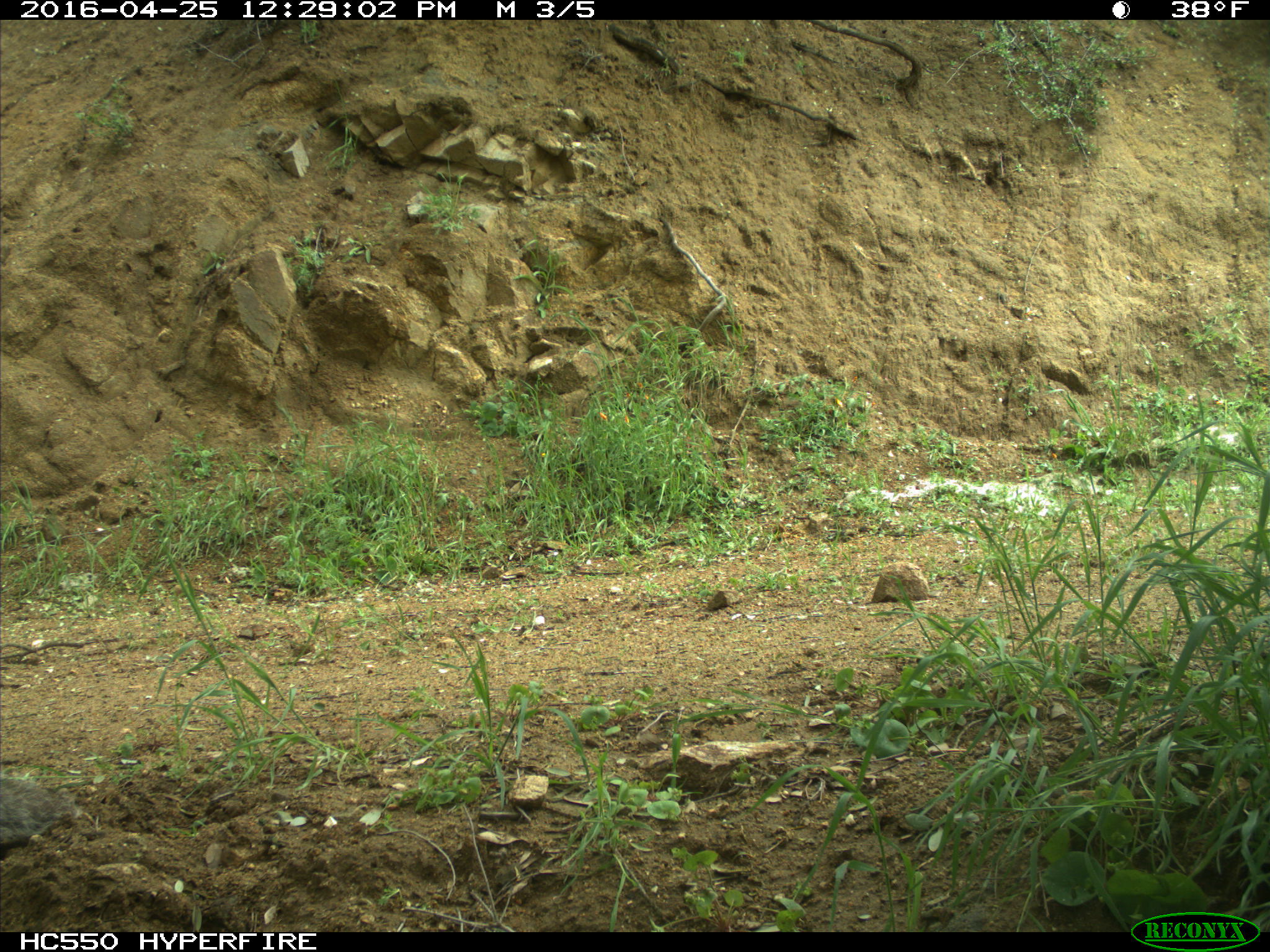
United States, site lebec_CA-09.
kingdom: Animalia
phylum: Chordata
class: Mammalia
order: Rodentia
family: Sciuridae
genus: Sciurus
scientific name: Sciurus carolinensis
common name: eastern gray squirrel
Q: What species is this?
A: Sciurus carolinensis (eastern gray squirrel).